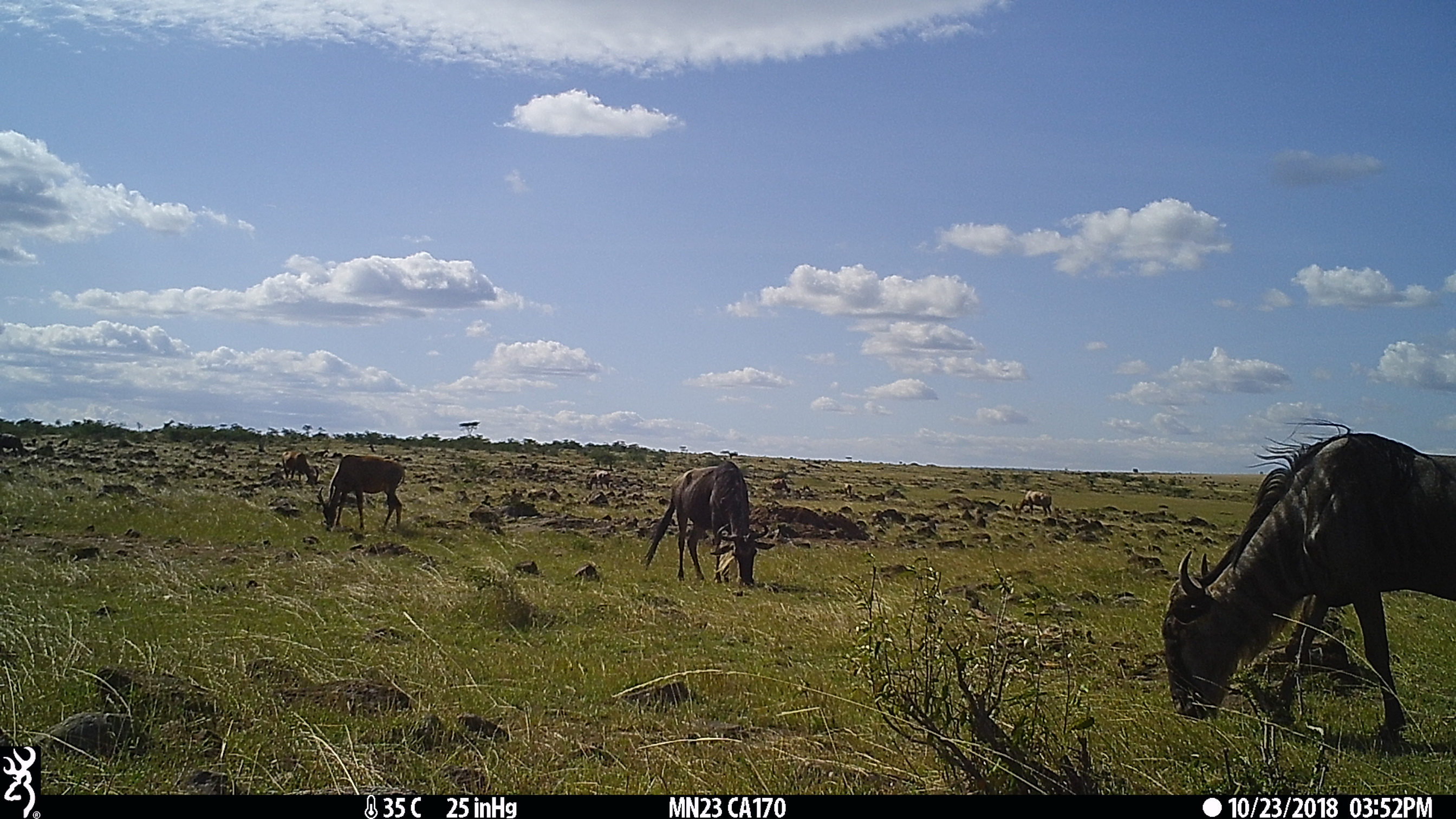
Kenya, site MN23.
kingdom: Animalia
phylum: Chordata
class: Mammalia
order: Artiodactyla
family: Bovidae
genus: Damaliscus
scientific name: Damaliscus lunatus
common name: topi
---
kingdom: Animalia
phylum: Chordata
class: Mammalia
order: Artiodactyla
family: Bovidae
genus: Connochaetes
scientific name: Connochaetes taurinus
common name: blue wildebeest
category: wildebeest